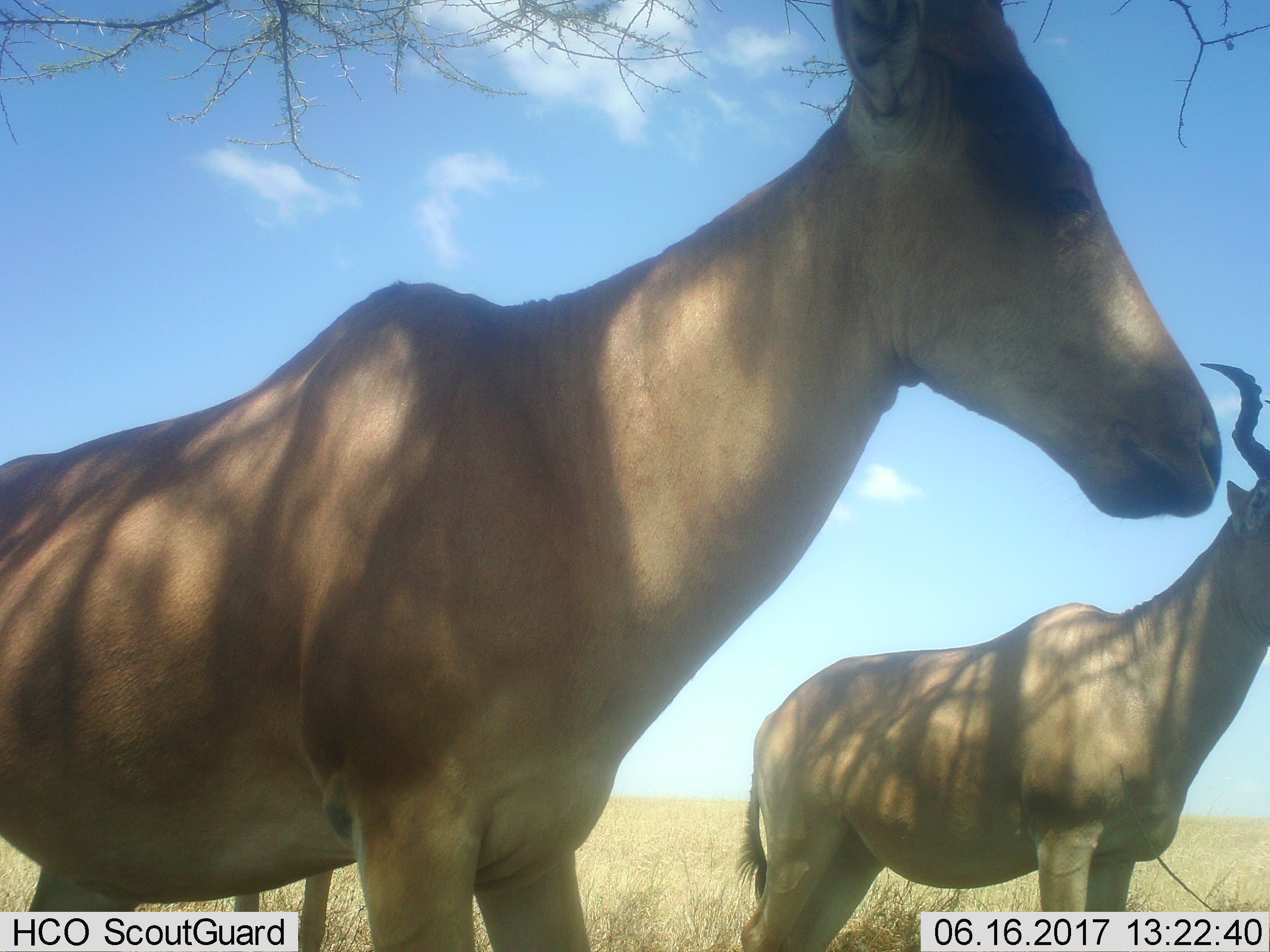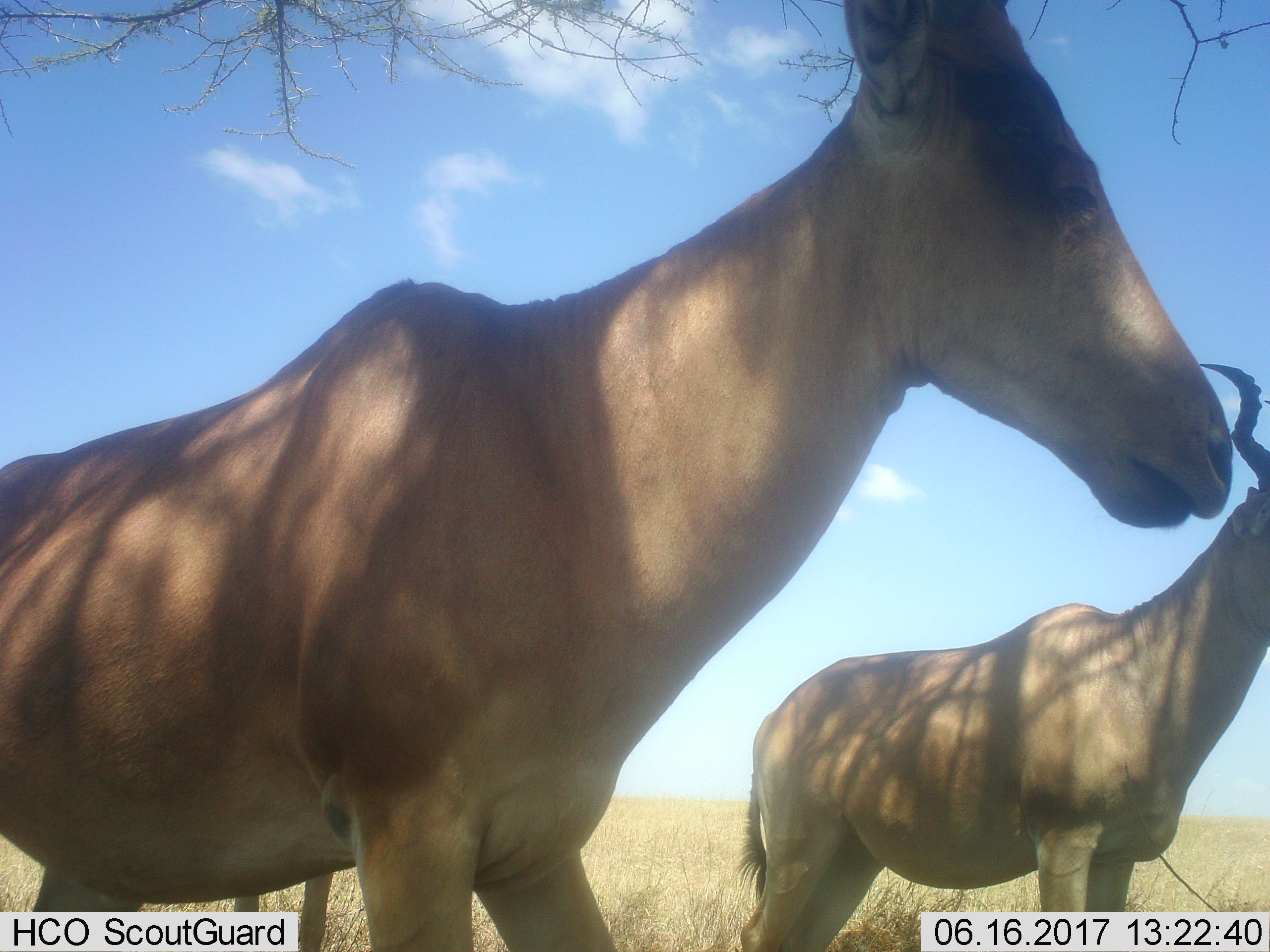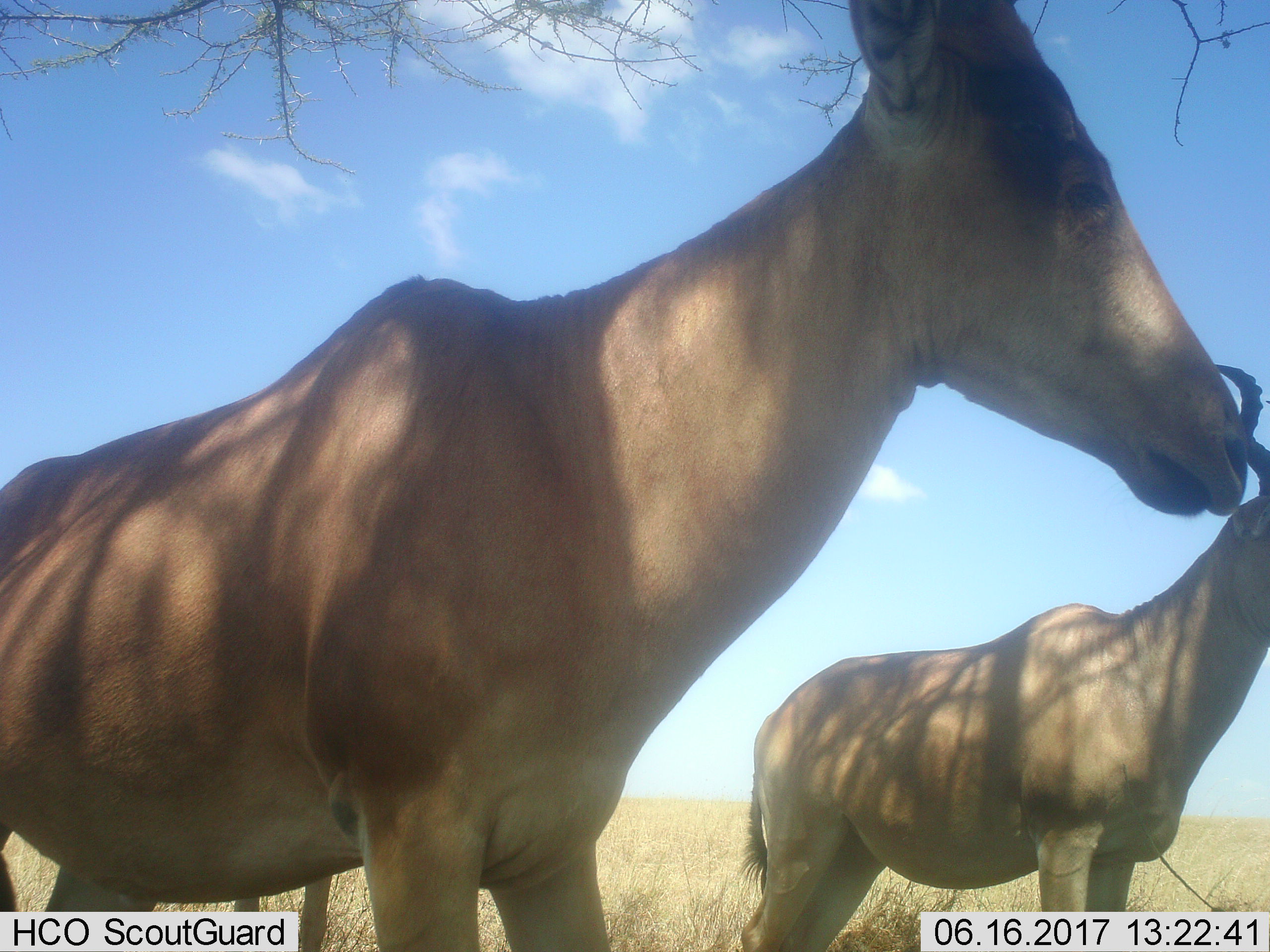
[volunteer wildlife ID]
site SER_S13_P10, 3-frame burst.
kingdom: Animalia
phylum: Chordata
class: Mammalia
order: Artiodactyla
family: Bovidae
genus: Alcelaphus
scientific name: Alcelaphus buselaphus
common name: hartebeest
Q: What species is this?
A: Hartebeest (Alcelaphus buselaphus).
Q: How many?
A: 2.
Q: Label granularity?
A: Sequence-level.